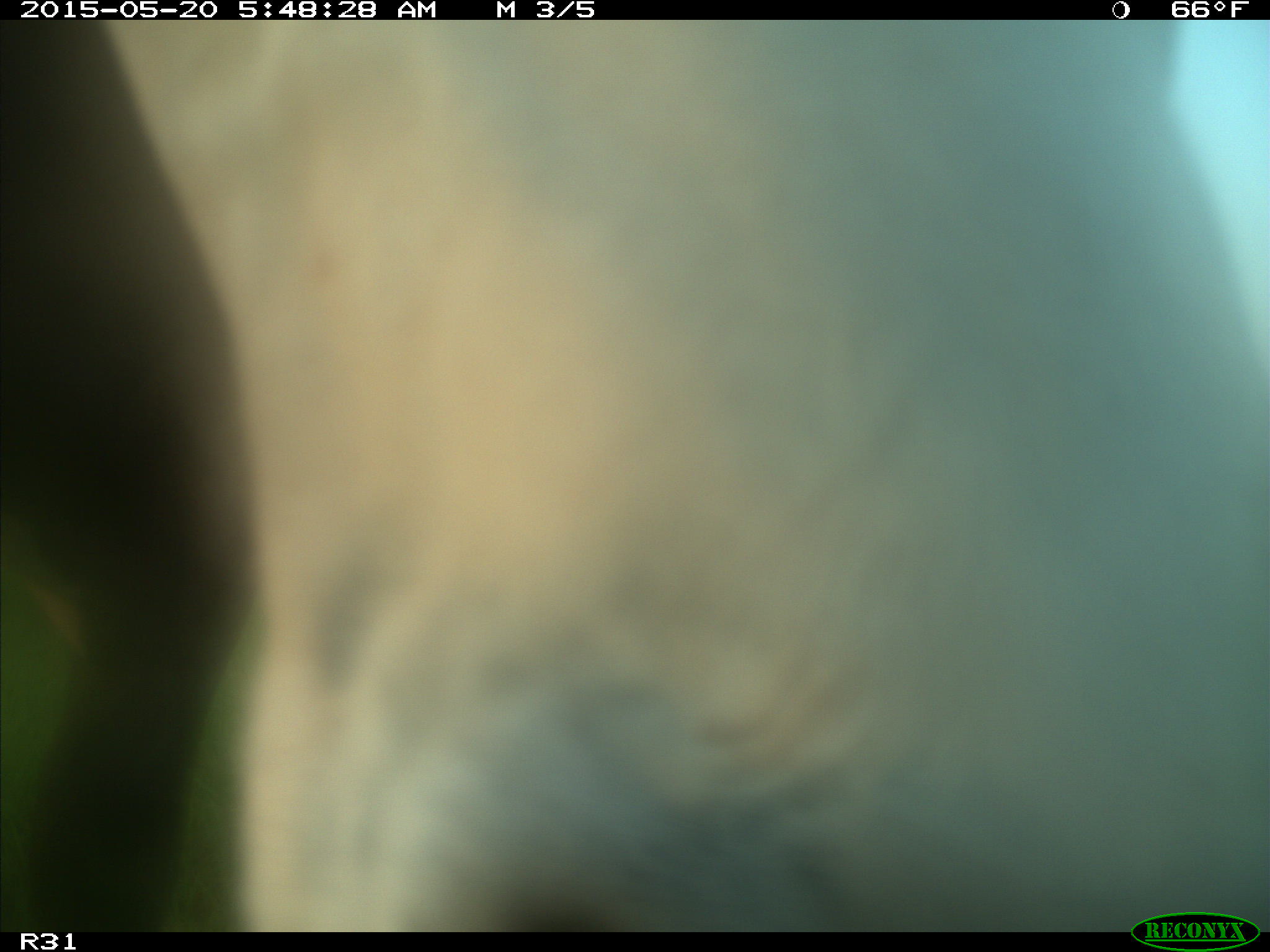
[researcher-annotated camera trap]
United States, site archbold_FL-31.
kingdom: Animalia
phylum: Chordata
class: Mammalia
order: Artiodactyla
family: Bovidae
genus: Bos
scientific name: Bos taurus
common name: domestic cow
Bos taurus (domestic cow).